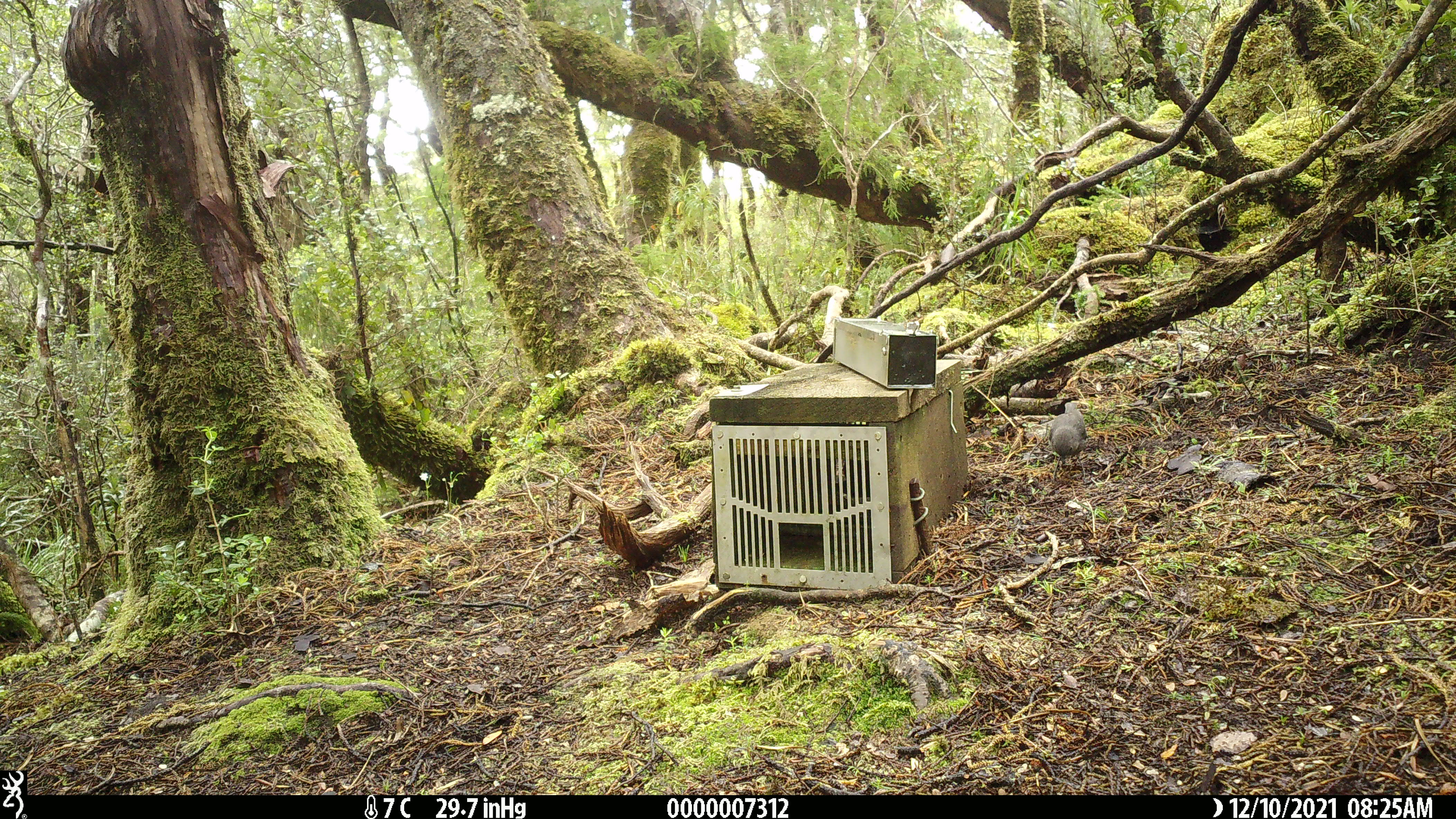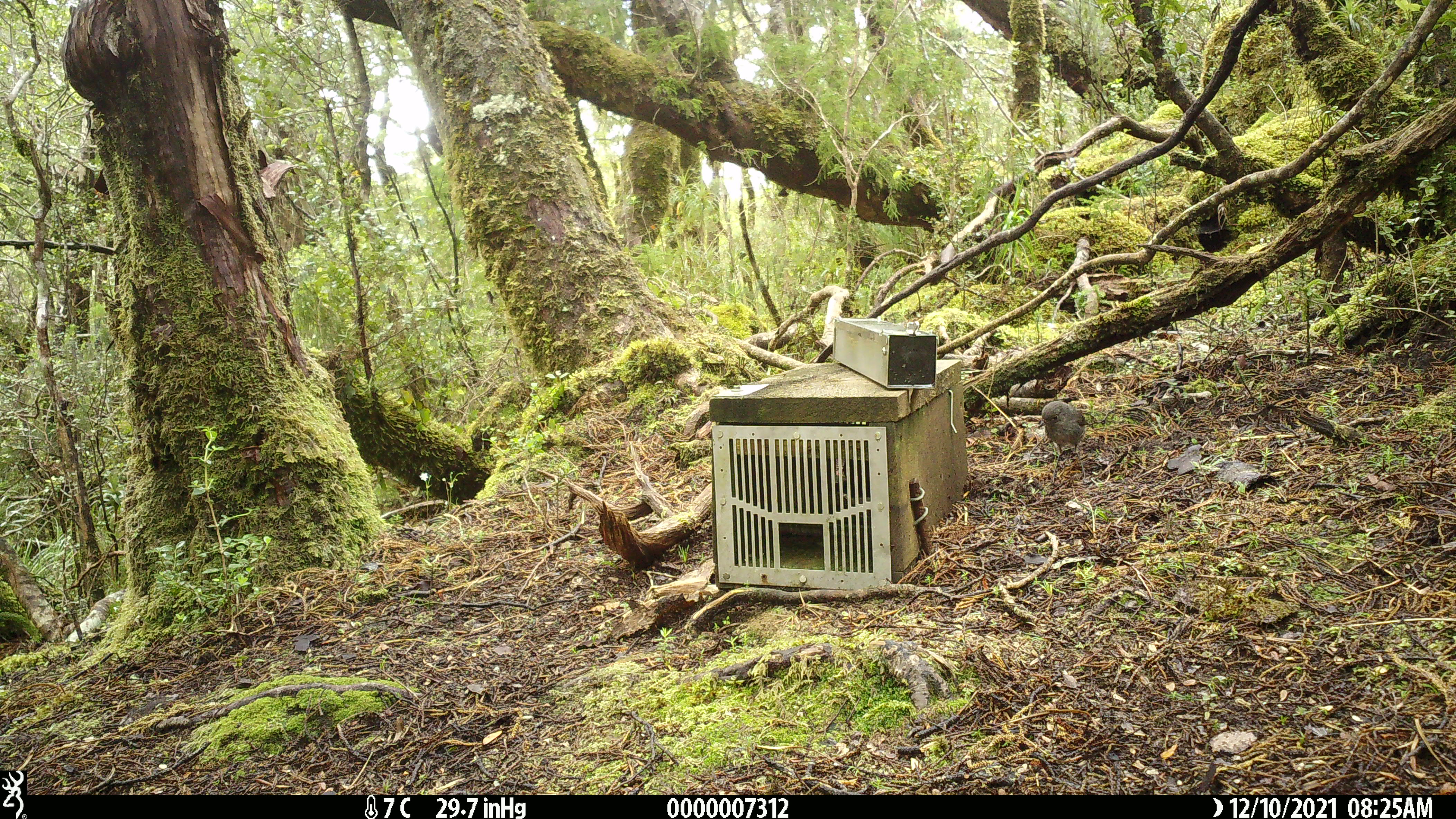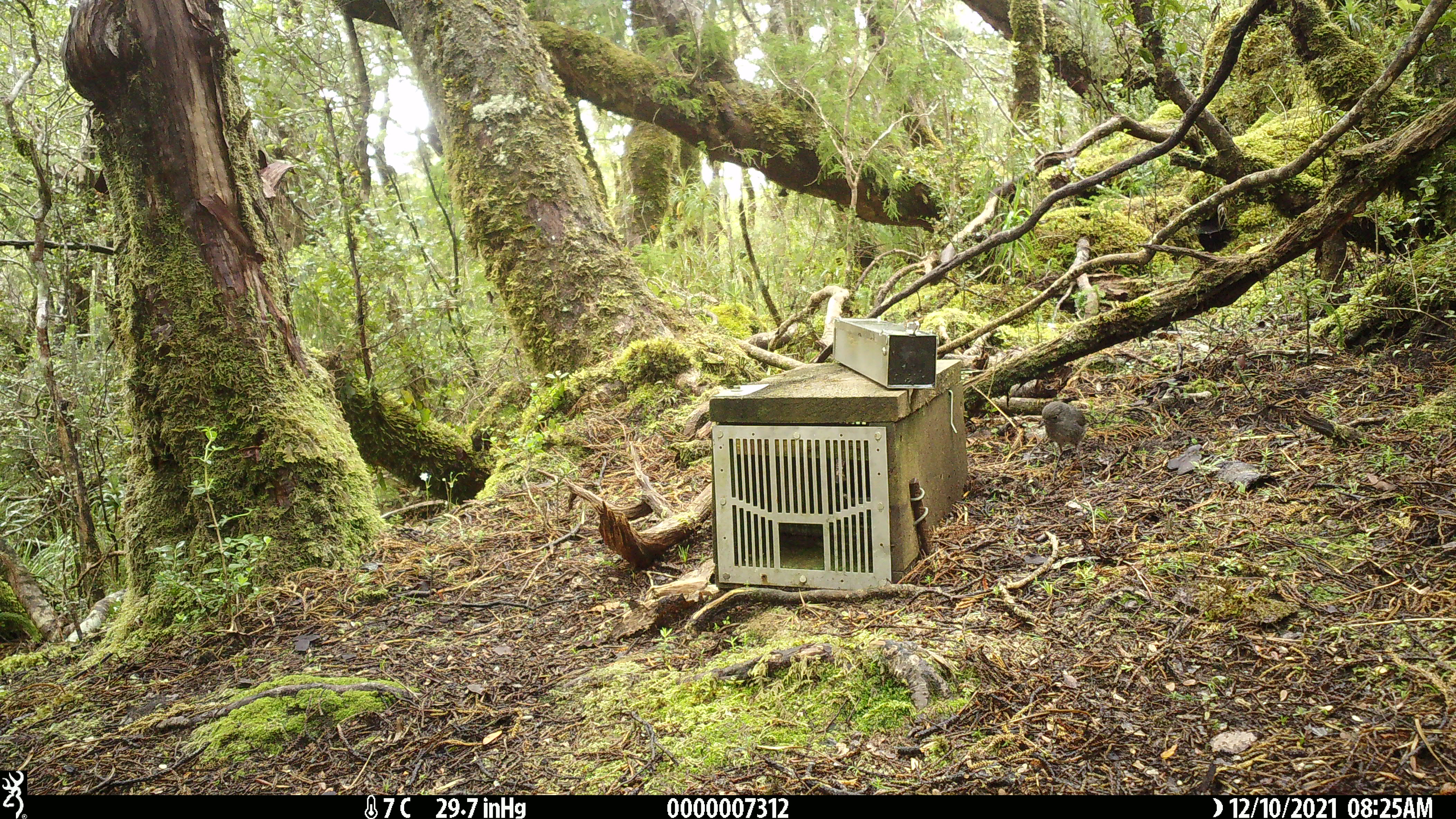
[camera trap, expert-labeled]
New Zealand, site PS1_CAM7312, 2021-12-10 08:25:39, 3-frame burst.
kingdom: Animalia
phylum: Chordata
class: Aves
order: Passeriformes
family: Petroicidae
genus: Petroica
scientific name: Petroica australis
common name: new zealand robin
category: robin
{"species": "robin (new zealand robin) (Petroica australis)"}